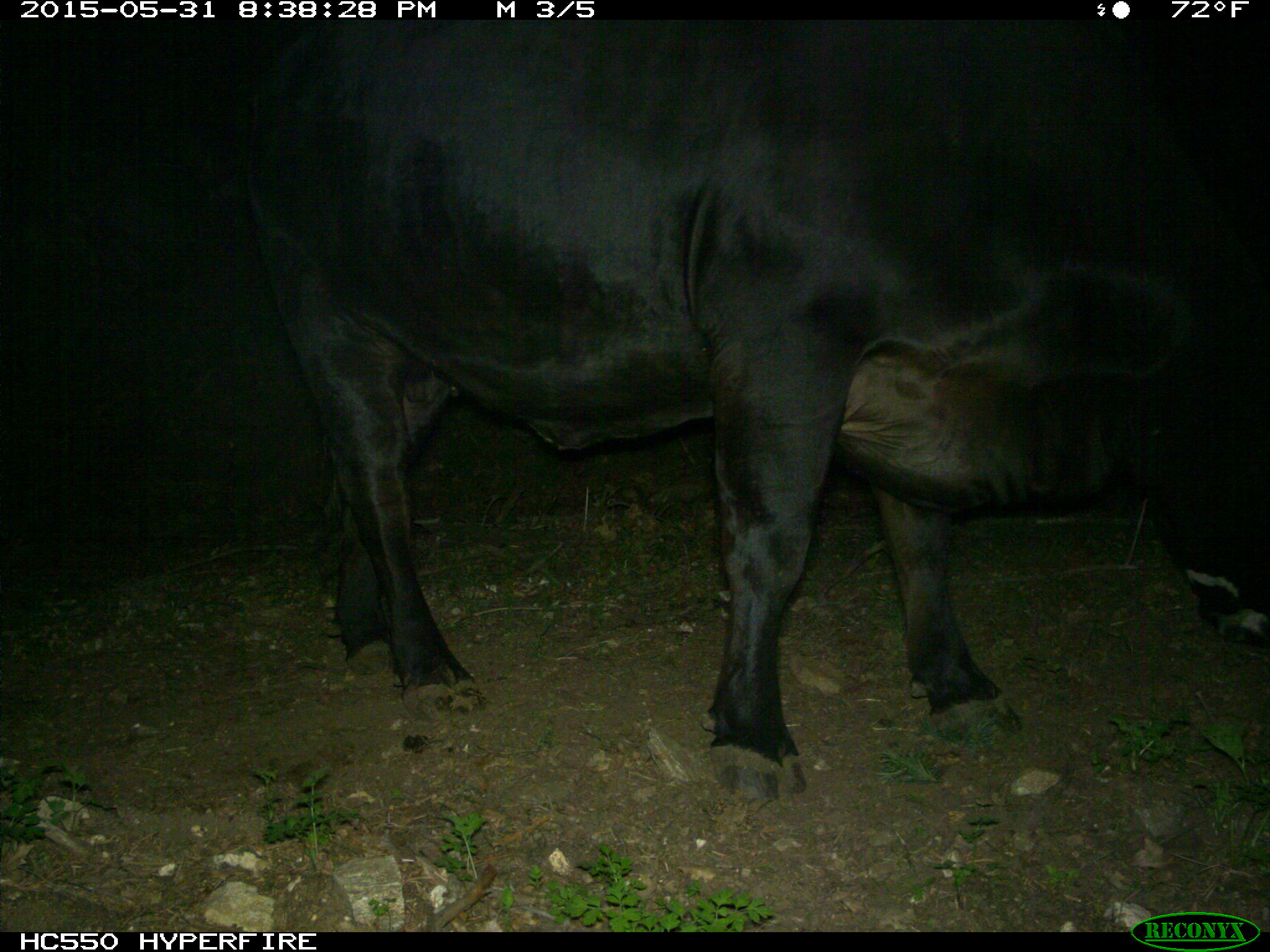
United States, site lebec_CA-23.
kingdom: Animalia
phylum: Chordata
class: Mammalia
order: Artiodactyla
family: Bovidae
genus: Bos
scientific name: Bos taurus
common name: domestic cow